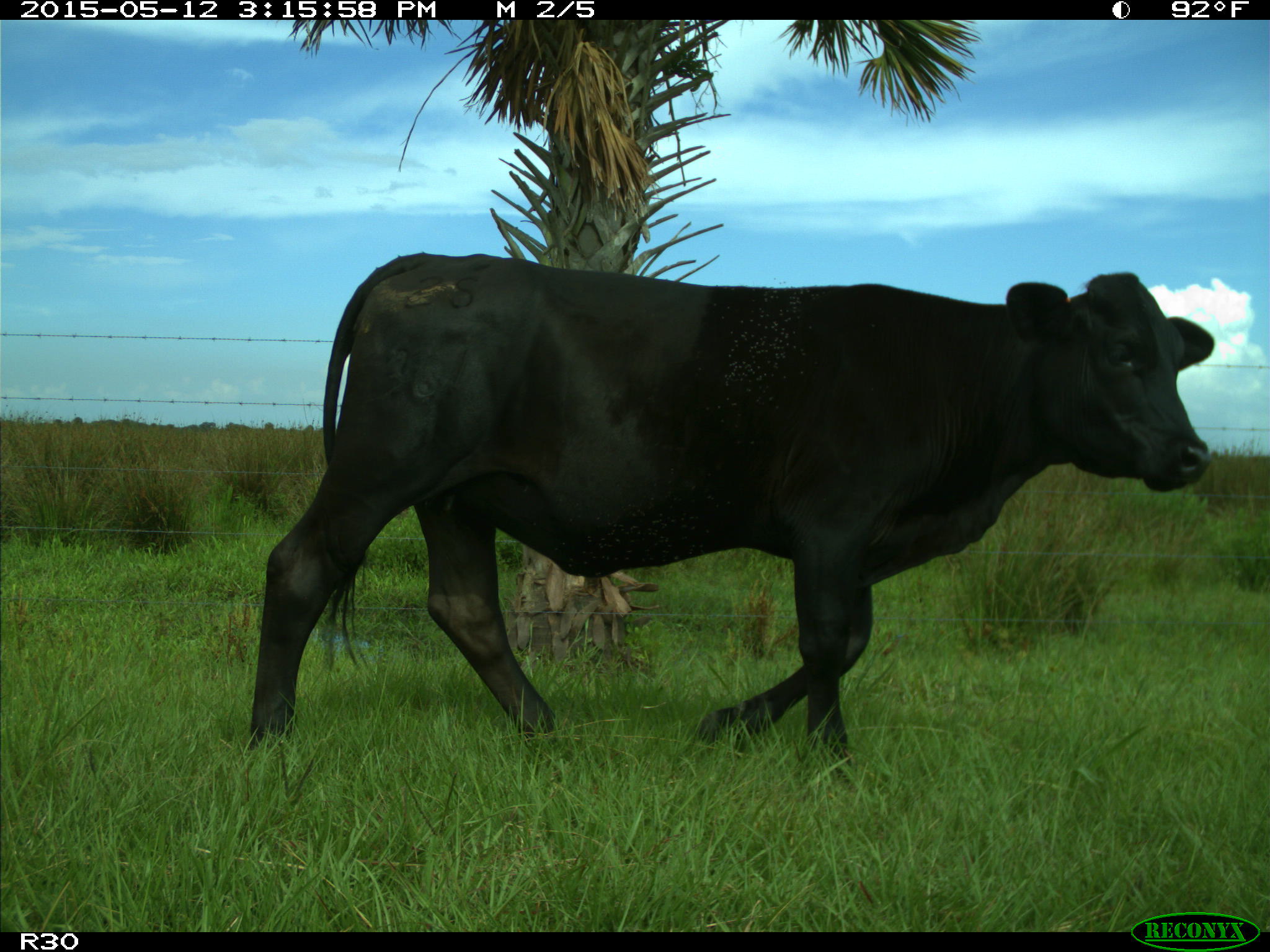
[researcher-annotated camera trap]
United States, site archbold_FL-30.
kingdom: Animalia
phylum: Chordata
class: Mammalia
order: Artiodactyla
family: Bovidae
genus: Bos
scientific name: Bos taurus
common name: domestic cow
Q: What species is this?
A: Bos taurus (domestic cow).